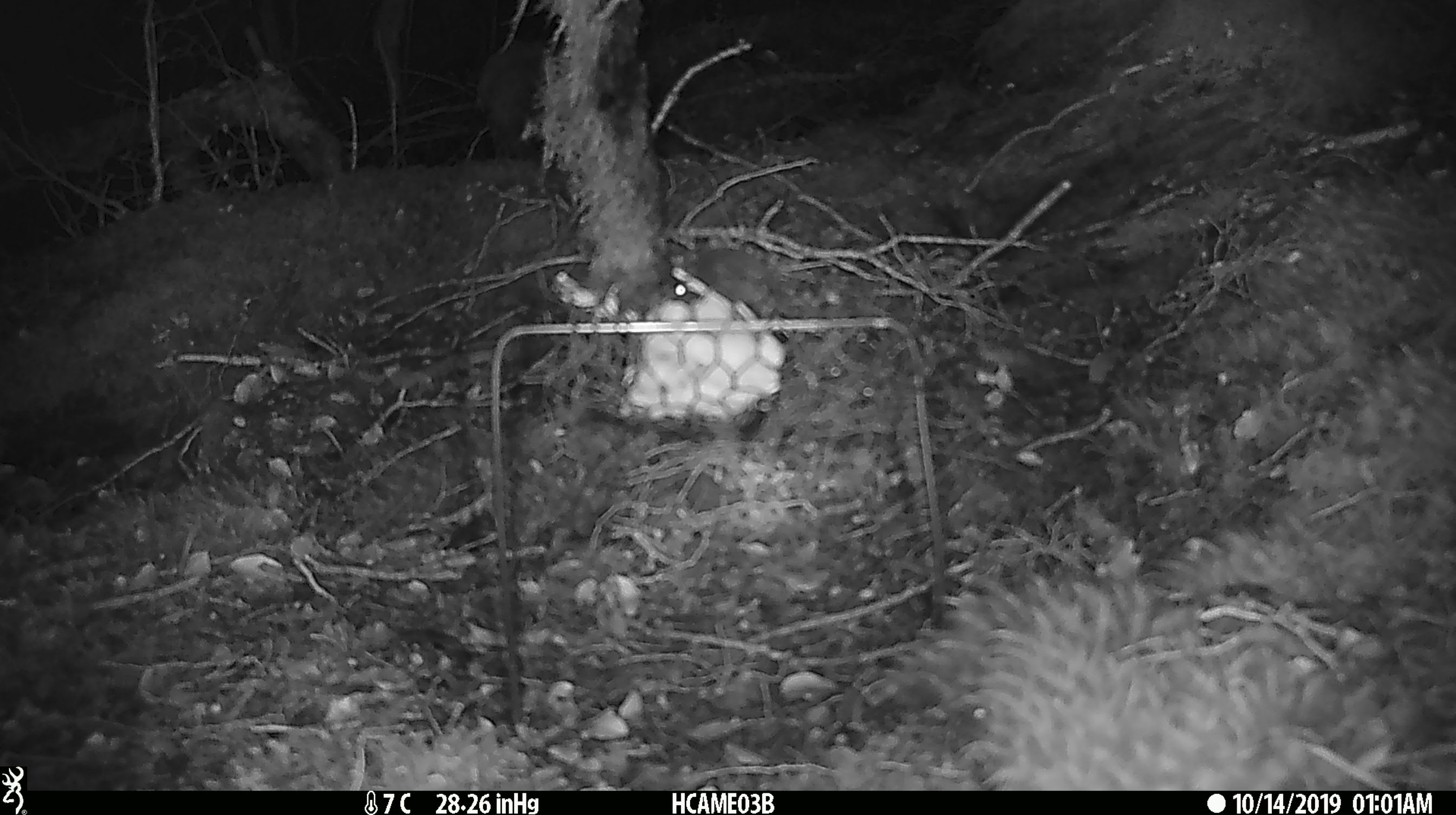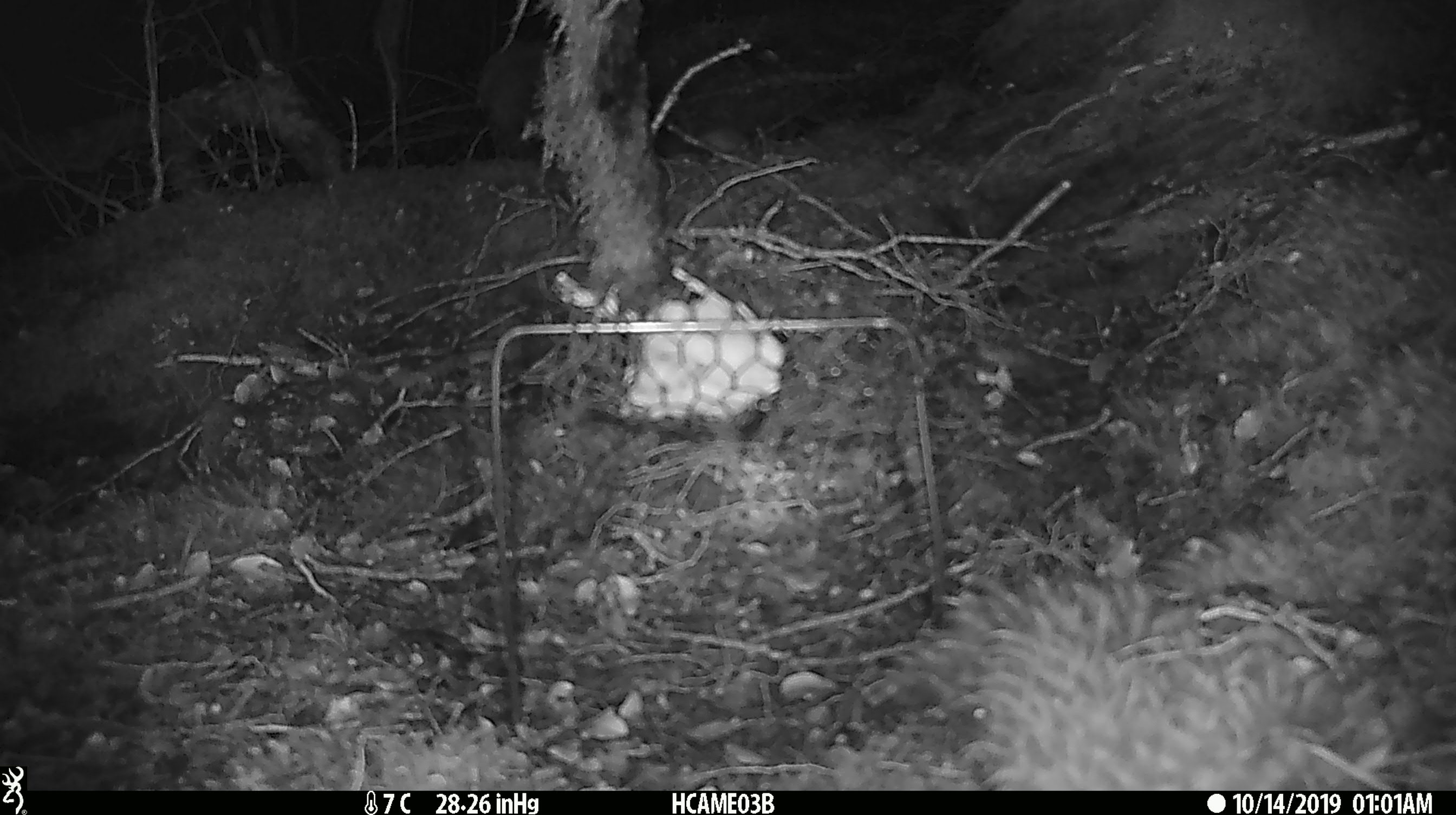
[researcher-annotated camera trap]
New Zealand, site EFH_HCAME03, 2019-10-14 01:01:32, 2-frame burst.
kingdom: Animalia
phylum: Chordata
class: Mammalia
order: Rodentia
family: Muridae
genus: Mus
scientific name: Mus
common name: mouse